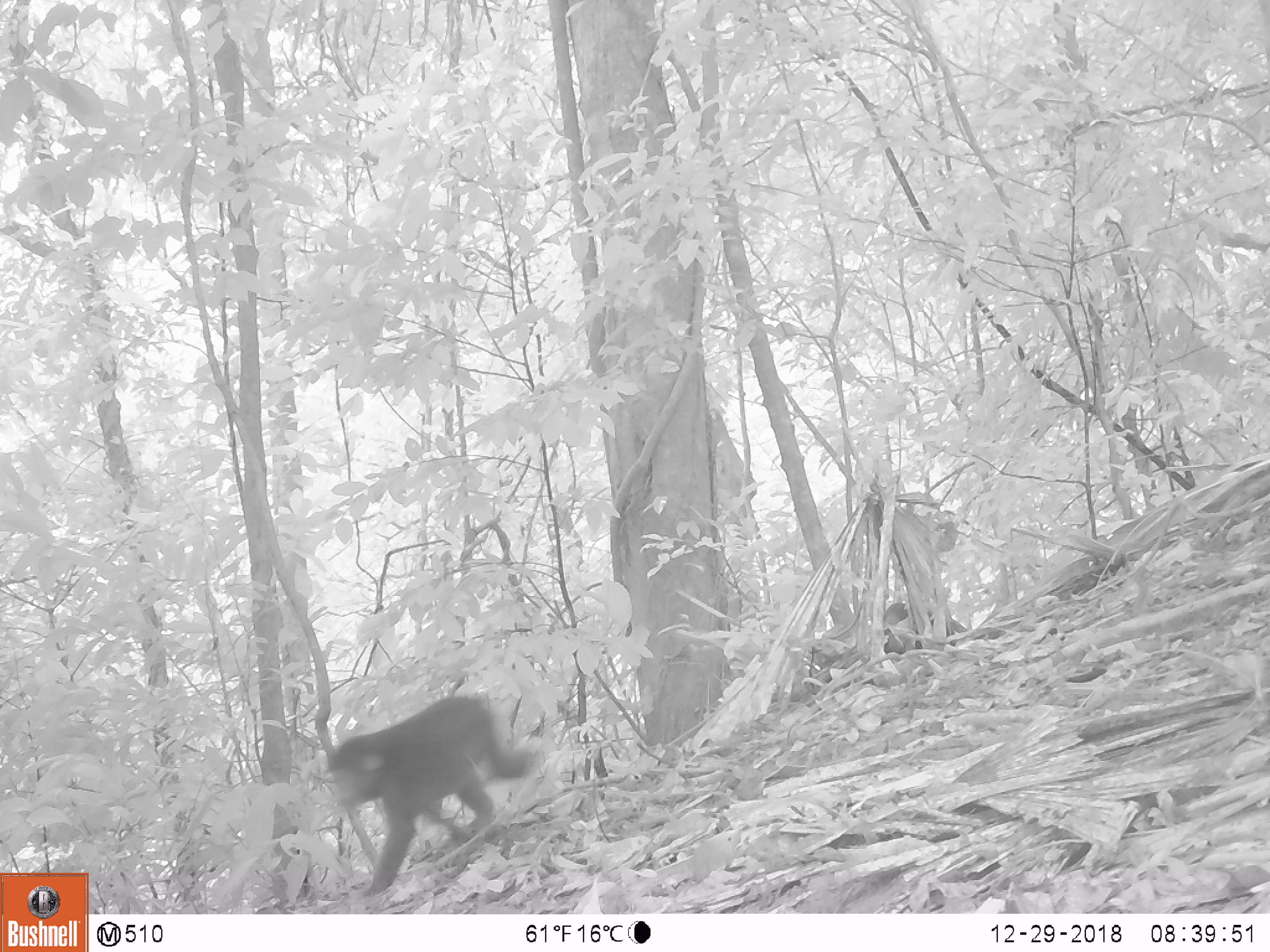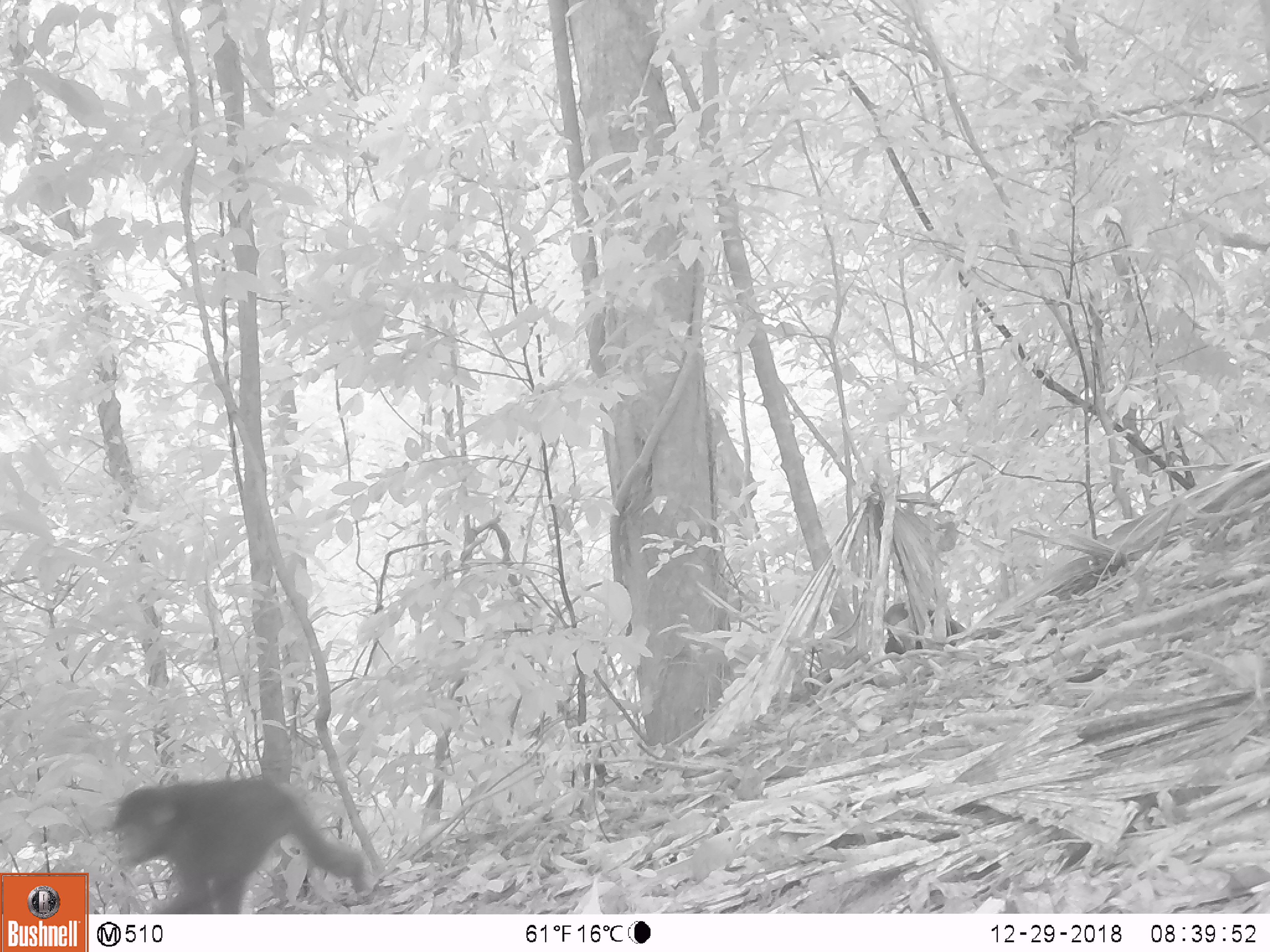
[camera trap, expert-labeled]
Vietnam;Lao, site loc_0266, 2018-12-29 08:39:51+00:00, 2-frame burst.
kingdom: Animalia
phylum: Chordata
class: Mammalia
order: Primates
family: Cercopithecidae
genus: Macaca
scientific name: Macaca arctoides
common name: stump-tailed macaque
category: stump tailed macaque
Stump tailed macaque (stump-tailed macaque) (Macaca arctoides). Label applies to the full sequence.